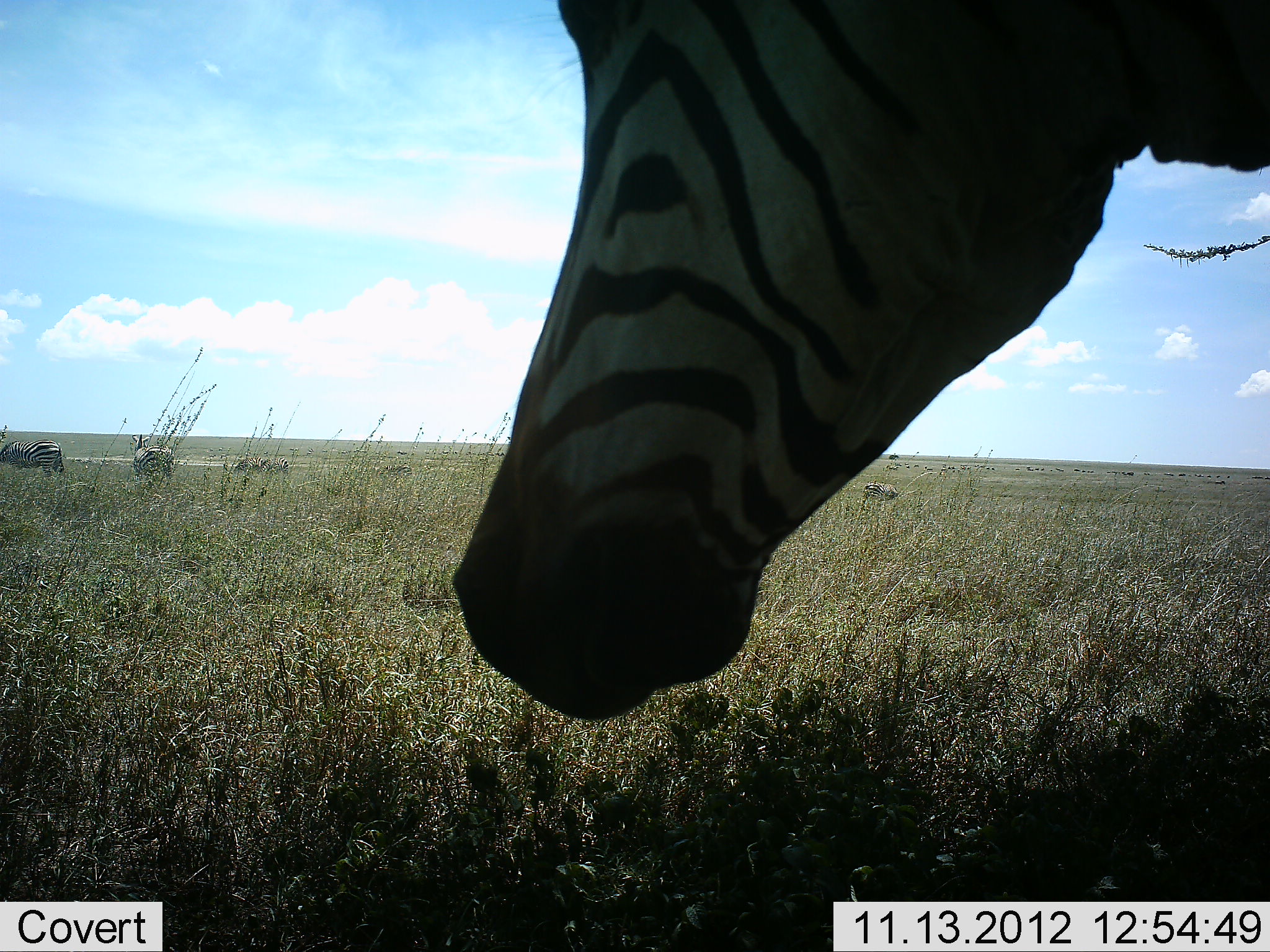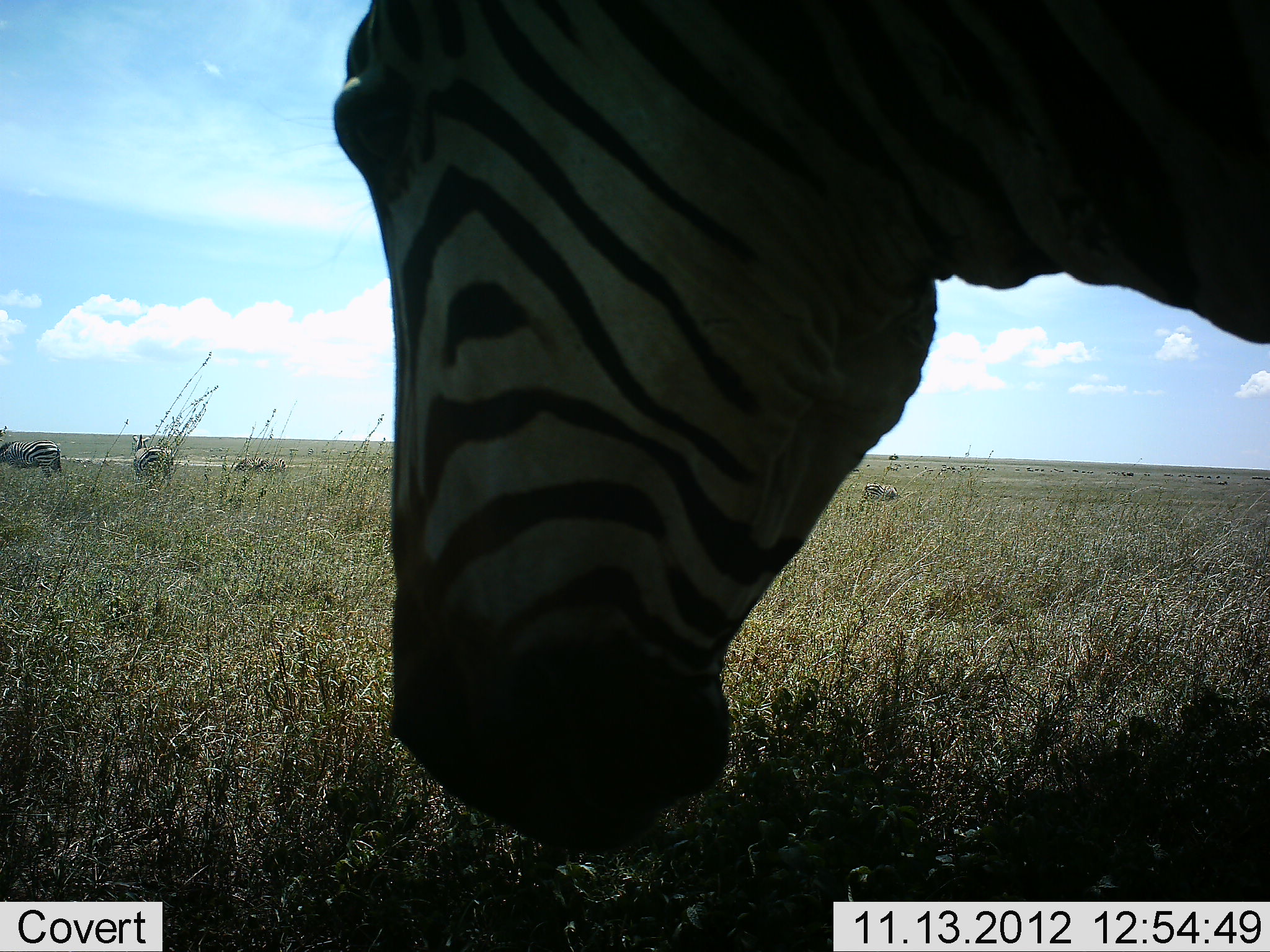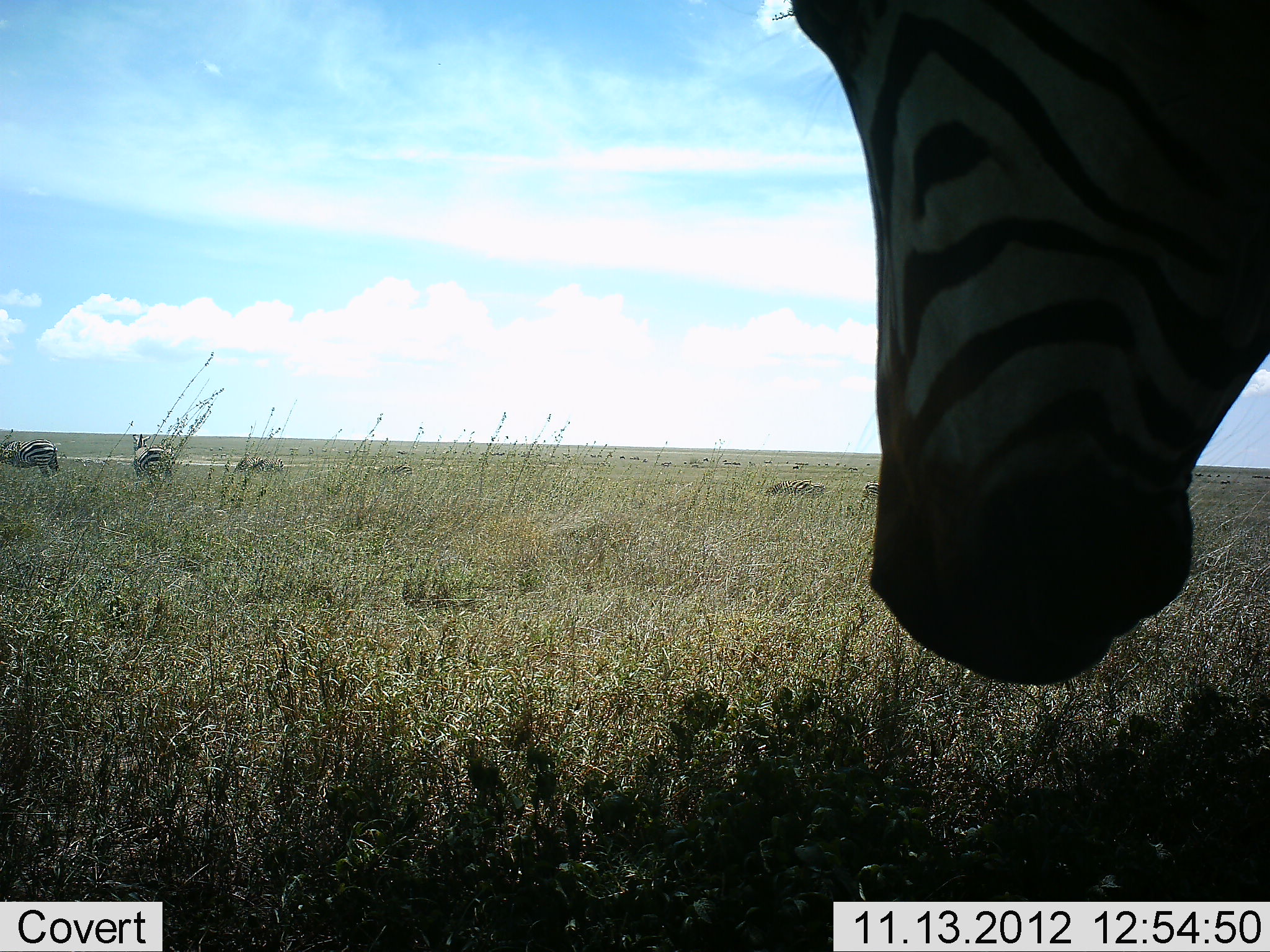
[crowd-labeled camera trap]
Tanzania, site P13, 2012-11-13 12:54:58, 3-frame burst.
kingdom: Animalia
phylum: Chordata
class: Mammalia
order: Perissodactyla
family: Equidae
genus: Equus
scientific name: Equus quagga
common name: plains zebra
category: zebra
Zebra (plains zebra) (Equus quagga), count 3. Behavior (volunteer vote fractions): standing 70%, resting 10%, moving 30%, interacting 0%. Young present (vote fraction): 0%. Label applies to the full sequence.